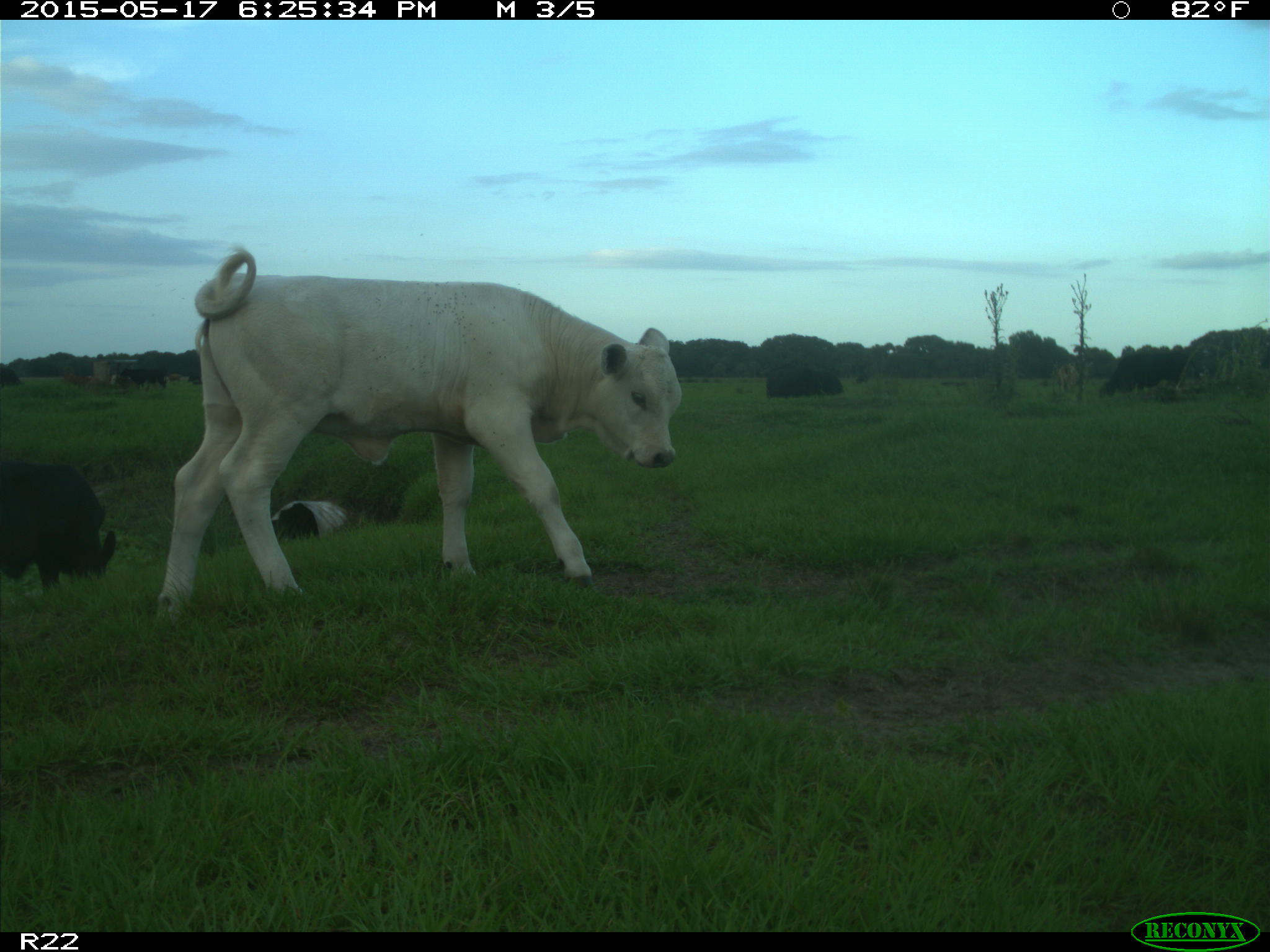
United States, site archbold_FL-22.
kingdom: Animalia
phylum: Chordata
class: Mammalia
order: Artiodactyla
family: Bovidae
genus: Bos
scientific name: Bos taurus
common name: domestic cow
Bos taurus (domestic cow).